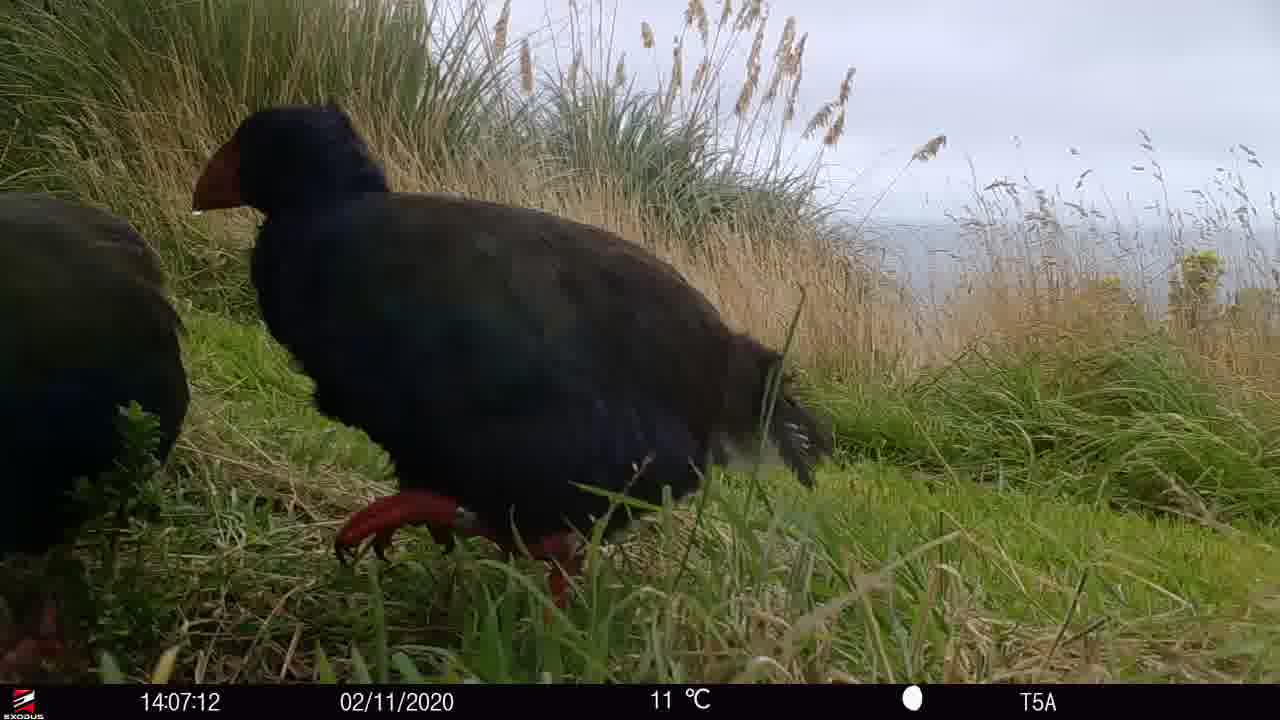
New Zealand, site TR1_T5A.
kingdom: Animalia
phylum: Chordata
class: Aves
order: Gruiformes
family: Rallidae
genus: Porphyrio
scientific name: Porphyrio mantelli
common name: takahe